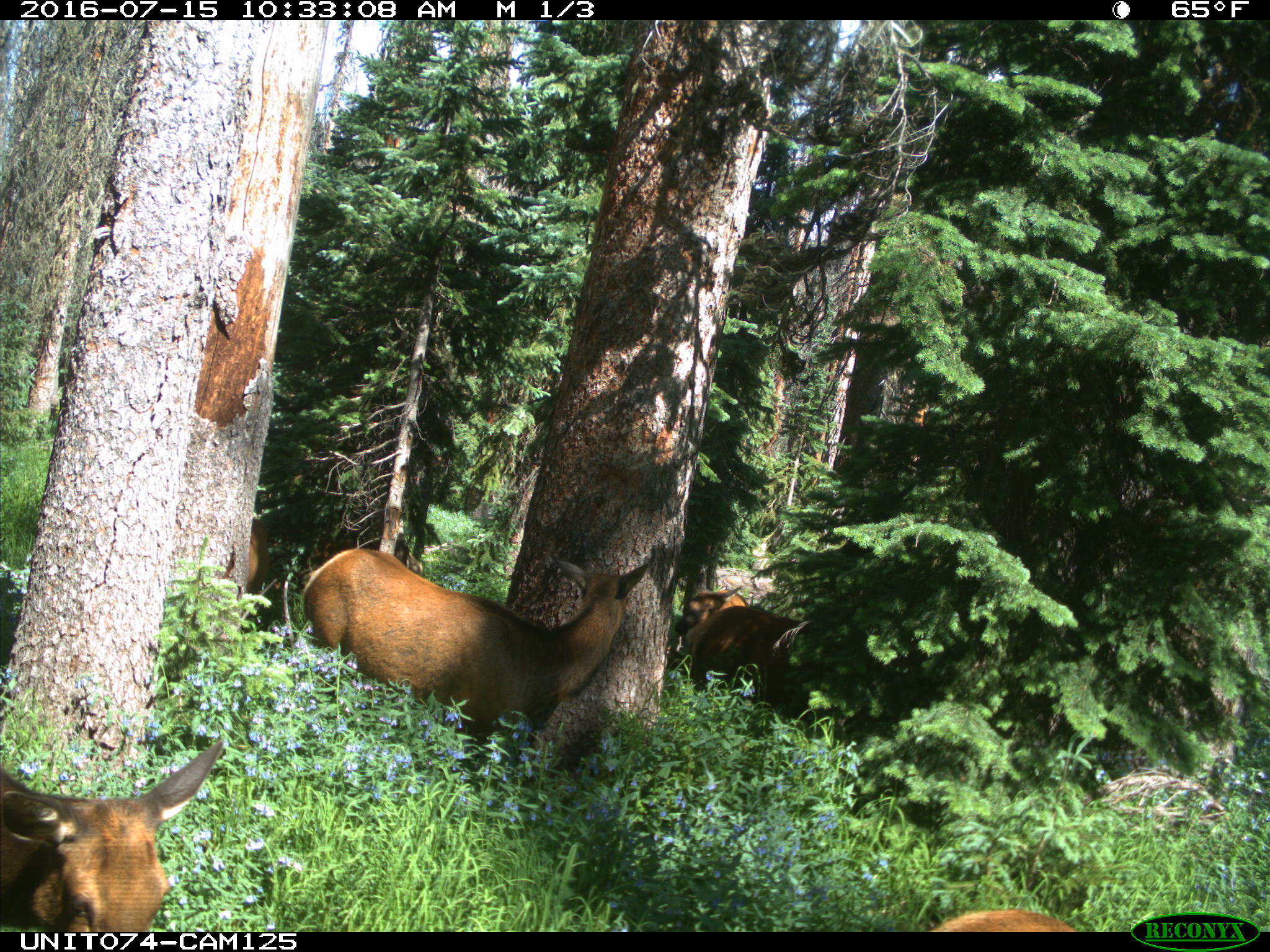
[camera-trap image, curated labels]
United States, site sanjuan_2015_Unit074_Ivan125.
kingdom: Animalia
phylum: Chordata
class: Mammalia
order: Artiodactyla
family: Cervidae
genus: Cervus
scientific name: Cervus elaphus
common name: red deer